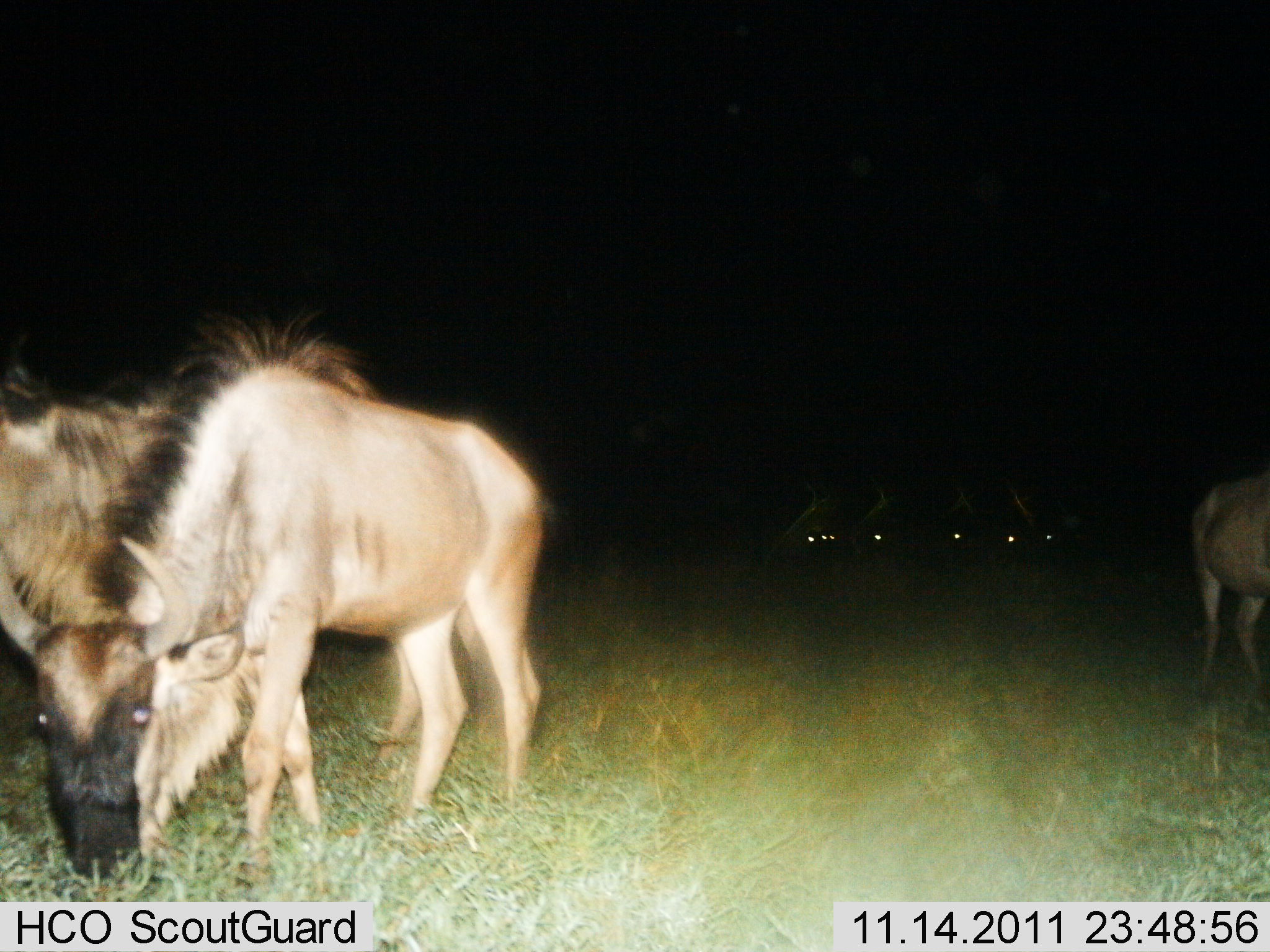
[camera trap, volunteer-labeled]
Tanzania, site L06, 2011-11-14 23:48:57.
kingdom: Animalia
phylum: Chordata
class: Mammalia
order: Artiodactyla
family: Bovidae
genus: Connochaetes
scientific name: Connochaetes taurinus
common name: blue wildebeest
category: wildebeest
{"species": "wildebeest (blue wildebeest) (Connochaetes taurinus)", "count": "3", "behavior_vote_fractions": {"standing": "33%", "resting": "0%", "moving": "0%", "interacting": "0%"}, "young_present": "0%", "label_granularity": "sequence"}